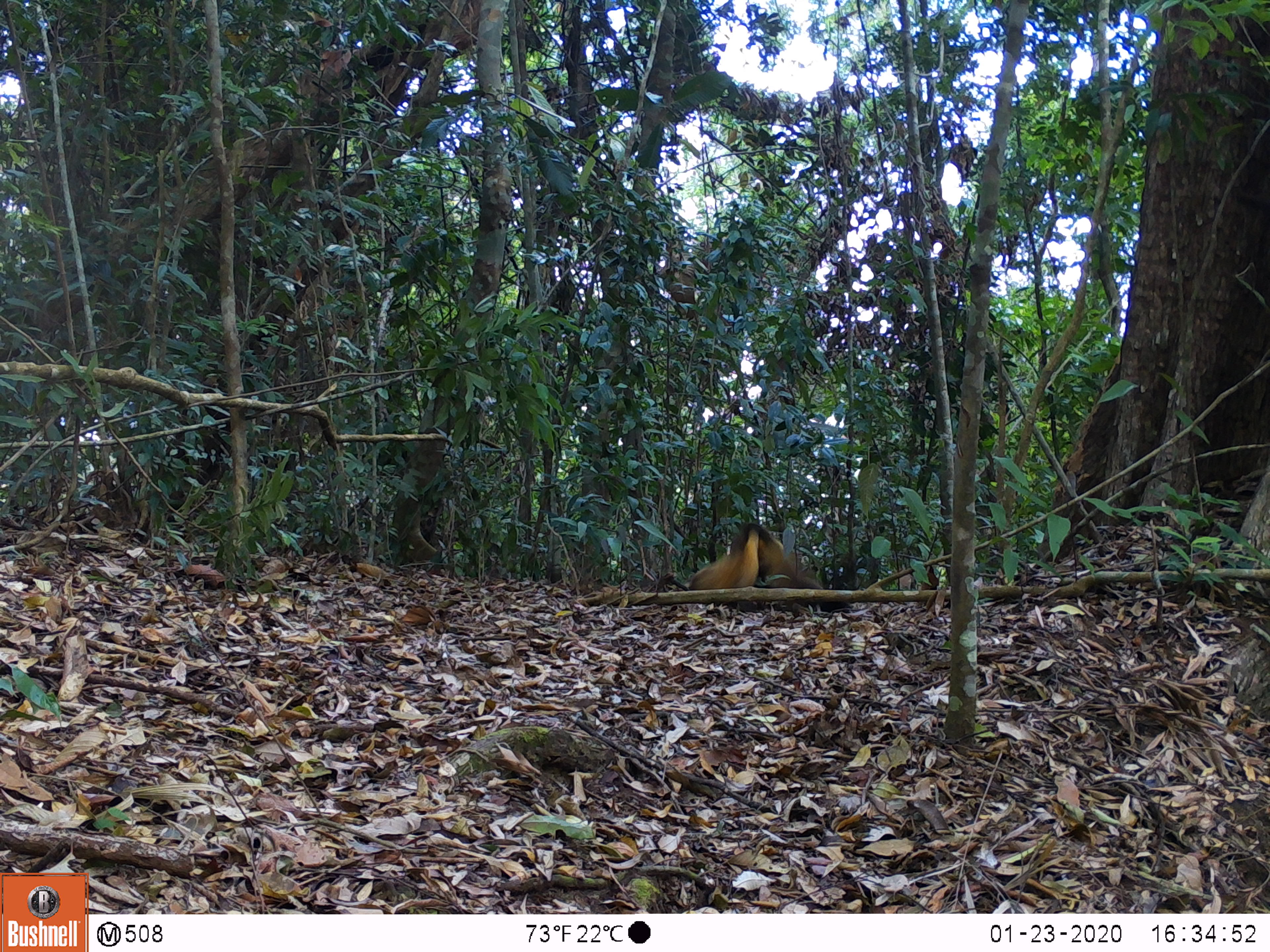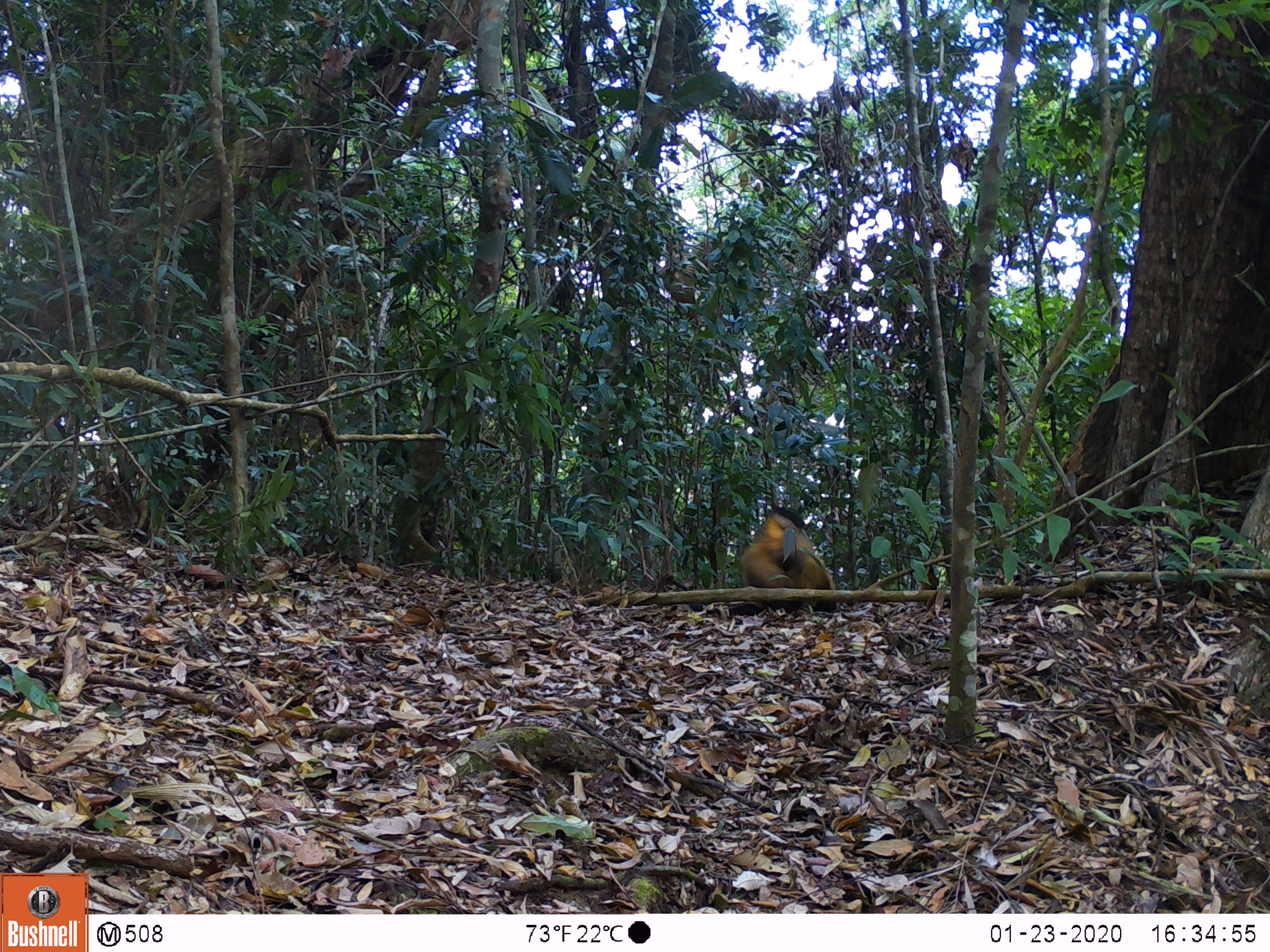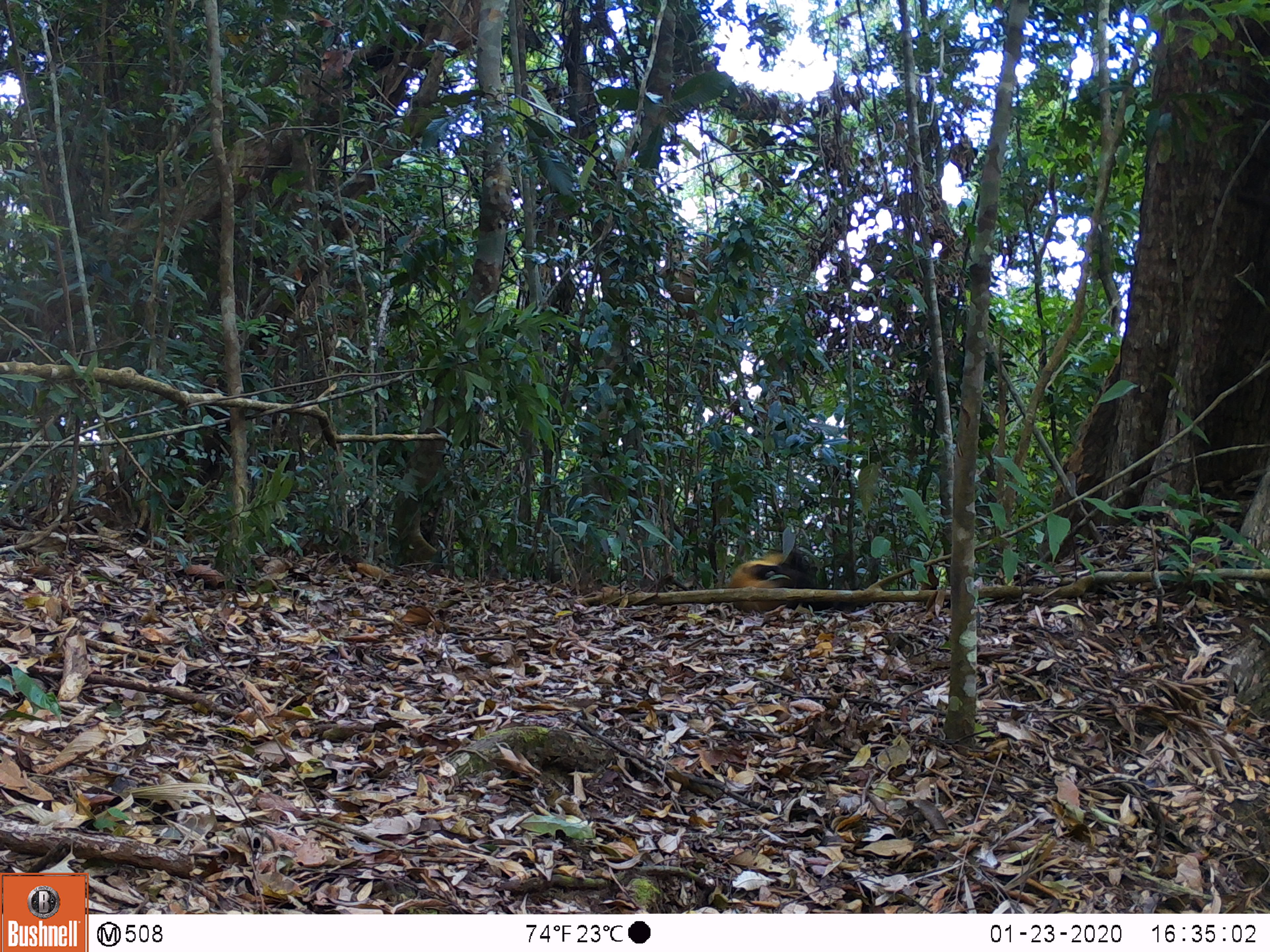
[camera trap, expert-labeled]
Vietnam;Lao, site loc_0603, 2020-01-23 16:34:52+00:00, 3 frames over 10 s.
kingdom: Animalia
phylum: Chordata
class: Mammalia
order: Carnivora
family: Mustelidae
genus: Martes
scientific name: Martes flavigula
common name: yellow-throated marten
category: yellow throated marten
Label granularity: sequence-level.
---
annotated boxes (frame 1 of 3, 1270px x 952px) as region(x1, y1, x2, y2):
yellow throated marten: region(748, 523, 851, 612); region(687, 523, 759, 589)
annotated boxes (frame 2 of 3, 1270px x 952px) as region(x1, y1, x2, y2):
yellow throated marten: region(742, 506, 836, 612)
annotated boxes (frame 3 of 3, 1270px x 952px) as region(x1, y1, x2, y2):
yellow throated marten: region(729, 551, 880, 612)